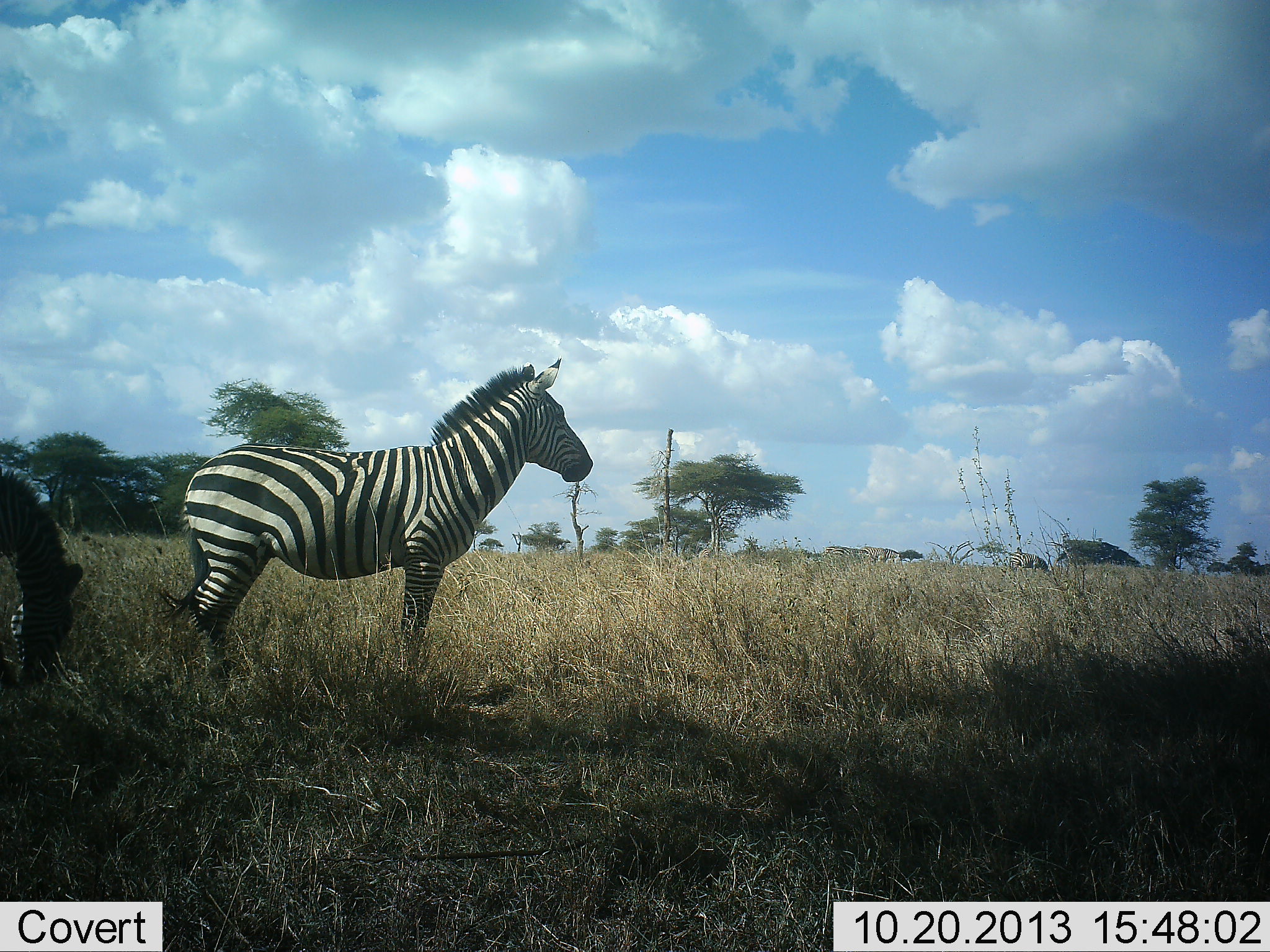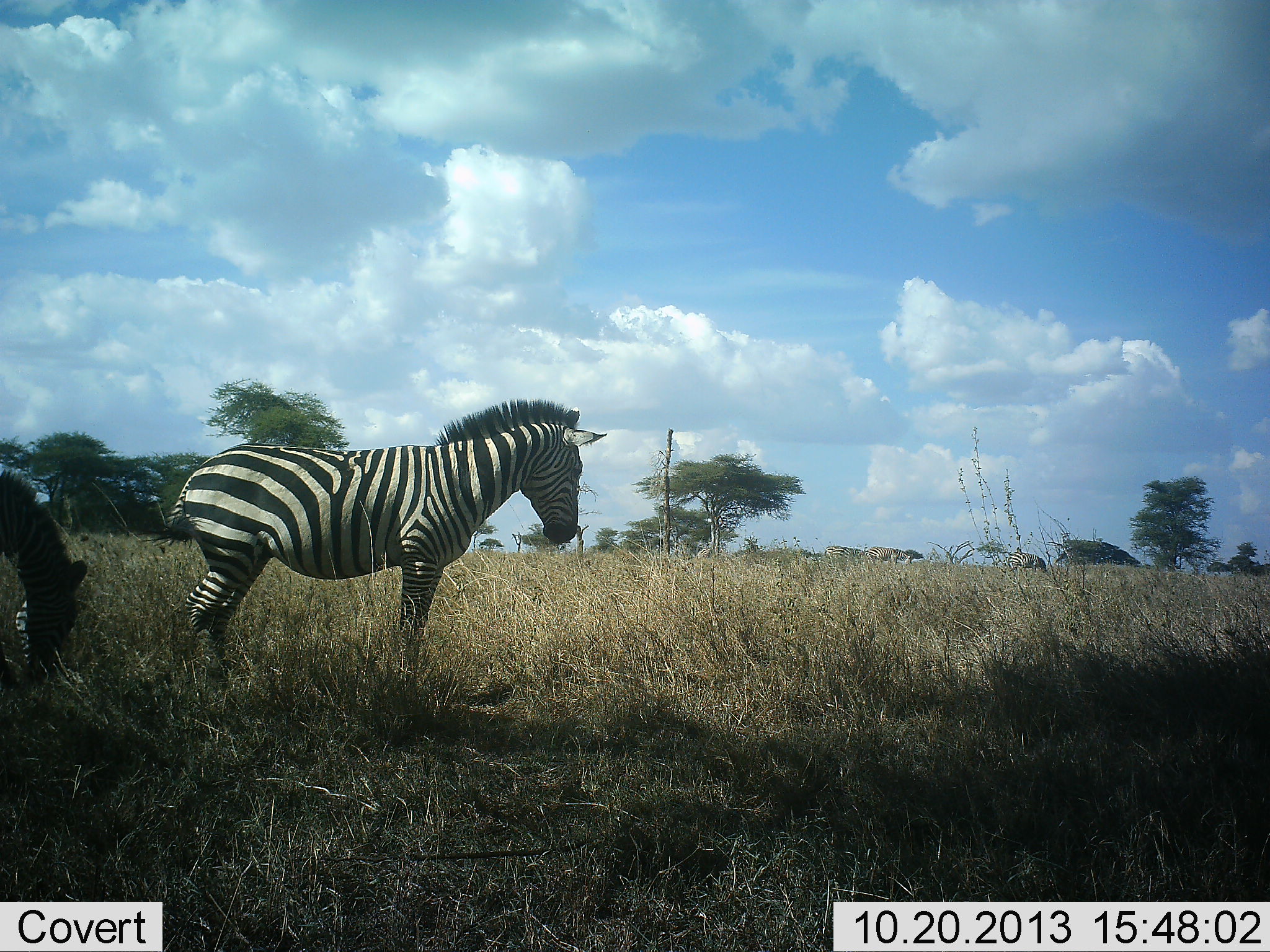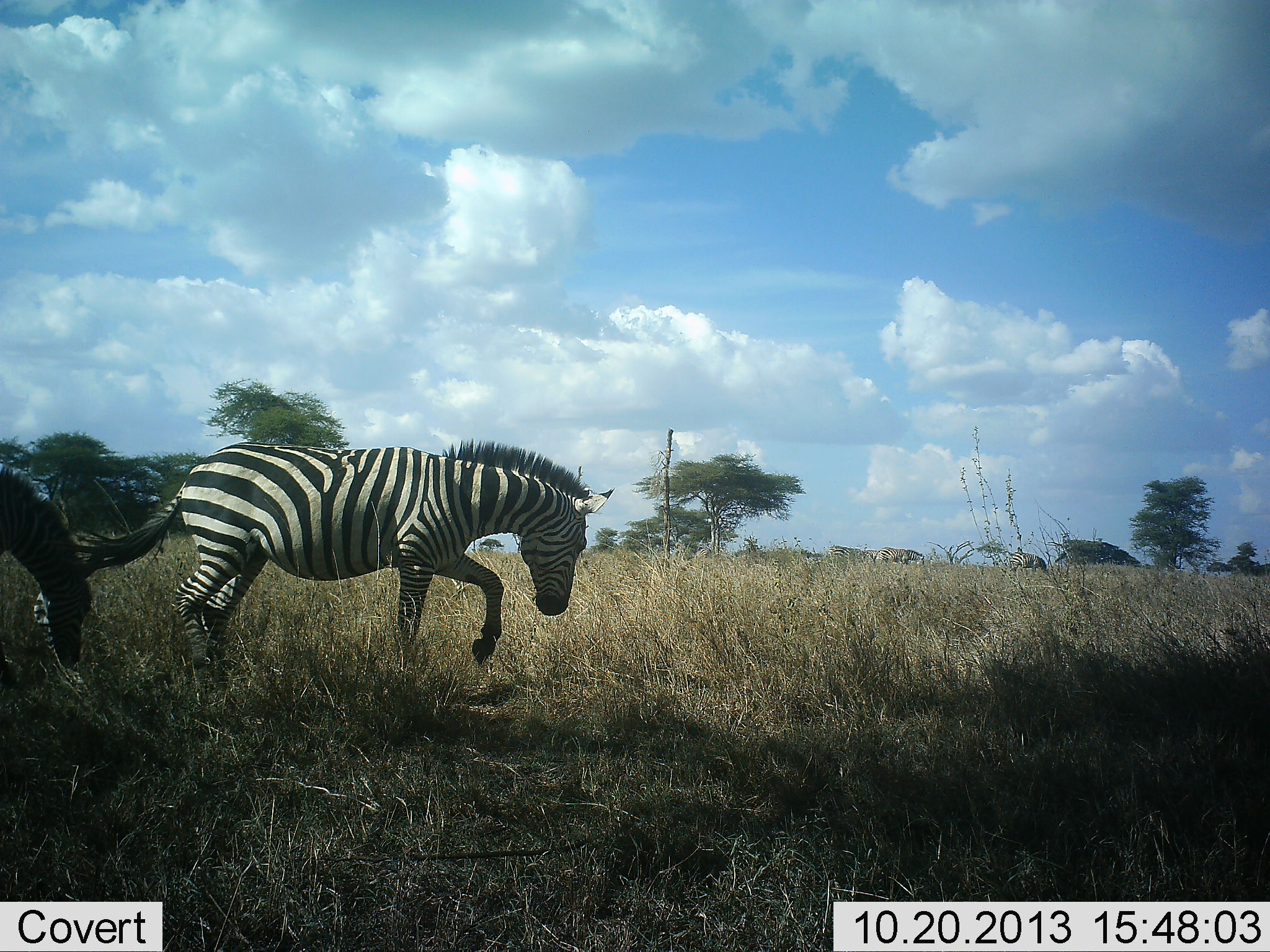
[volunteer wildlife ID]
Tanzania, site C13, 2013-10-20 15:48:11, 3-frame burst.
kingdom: Animalia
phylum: Chordata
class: Mammalia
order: Perissodactyla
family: Equidae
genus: Equus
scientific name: Equus quagga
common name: plains zebra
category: zebra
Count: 2.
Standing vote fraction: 77%.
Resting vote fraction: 5%.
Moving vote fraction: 18%.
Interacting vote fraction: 9%.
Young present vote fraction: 0%.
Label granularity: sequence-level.